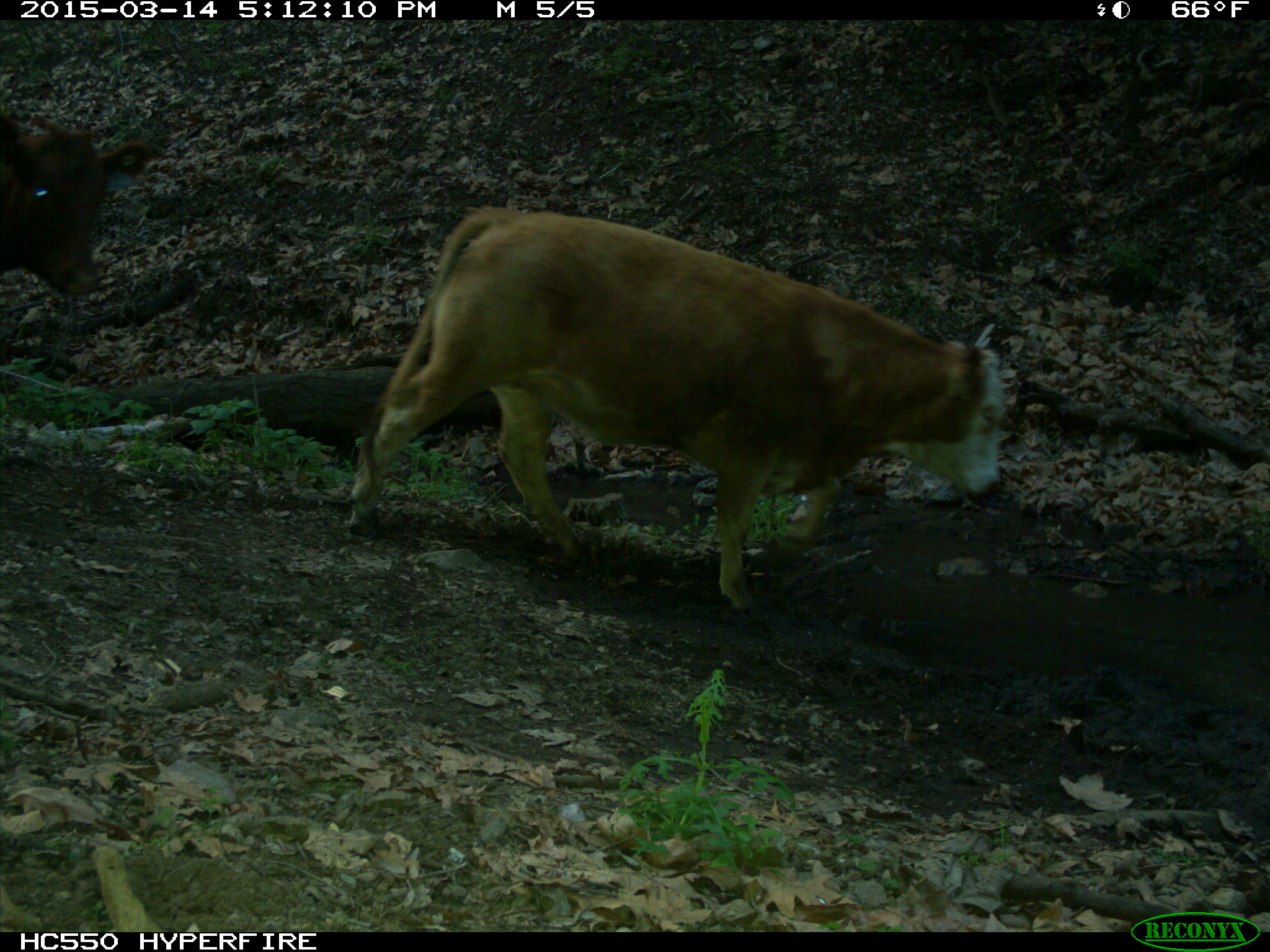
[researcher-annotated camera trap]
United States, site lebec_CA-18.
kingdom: Animalia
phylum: Chordata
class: Mammalia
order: Artiodactyla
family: Bovidae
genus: Bos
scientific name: Bos taurus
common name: domestic cow